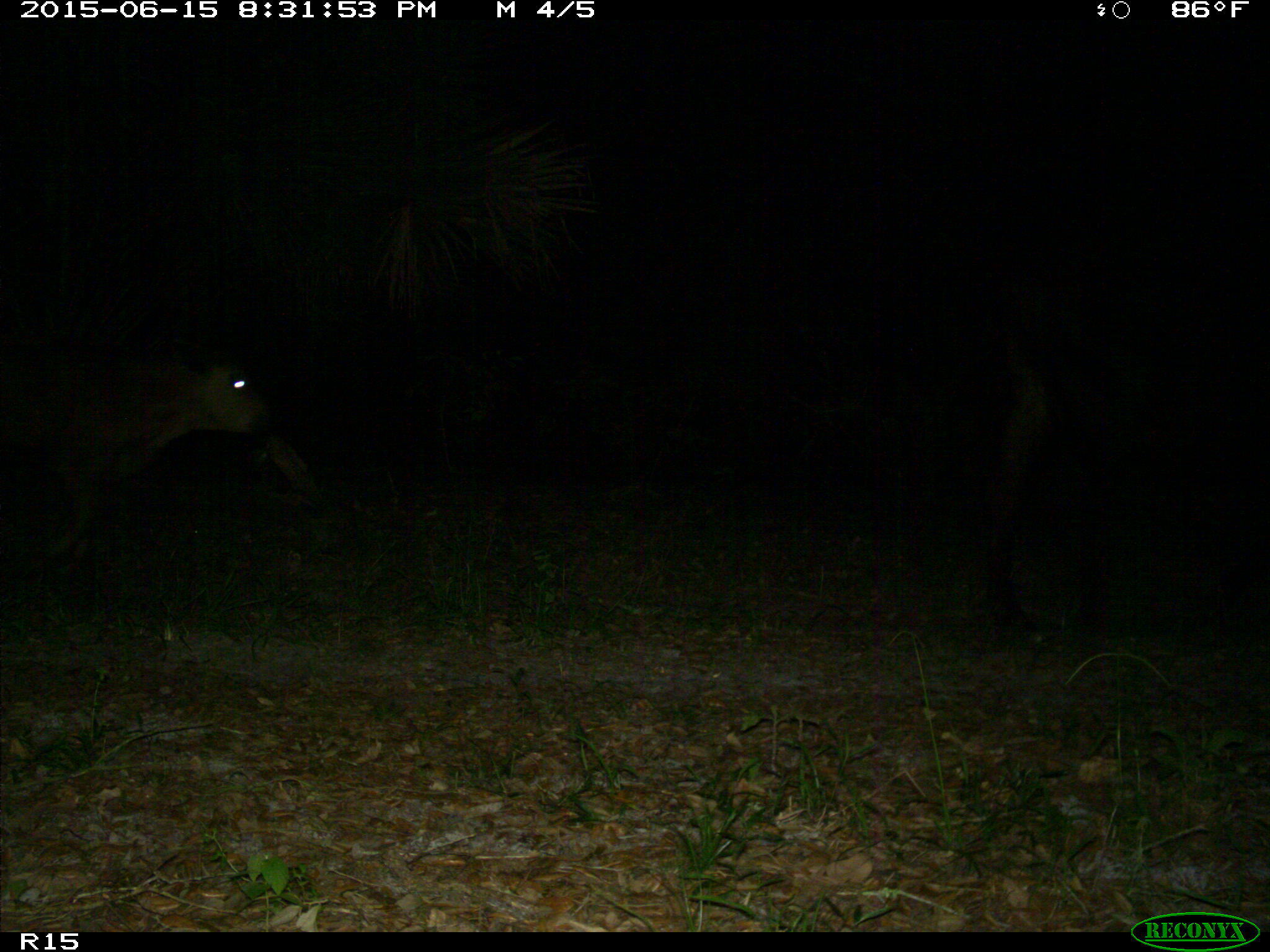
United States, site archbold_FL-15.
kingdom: Animalia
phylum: Chordata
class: Mammalia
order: Artiodactyla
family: Bovidae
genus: Bos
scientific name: Bos taurus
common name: domestic cow